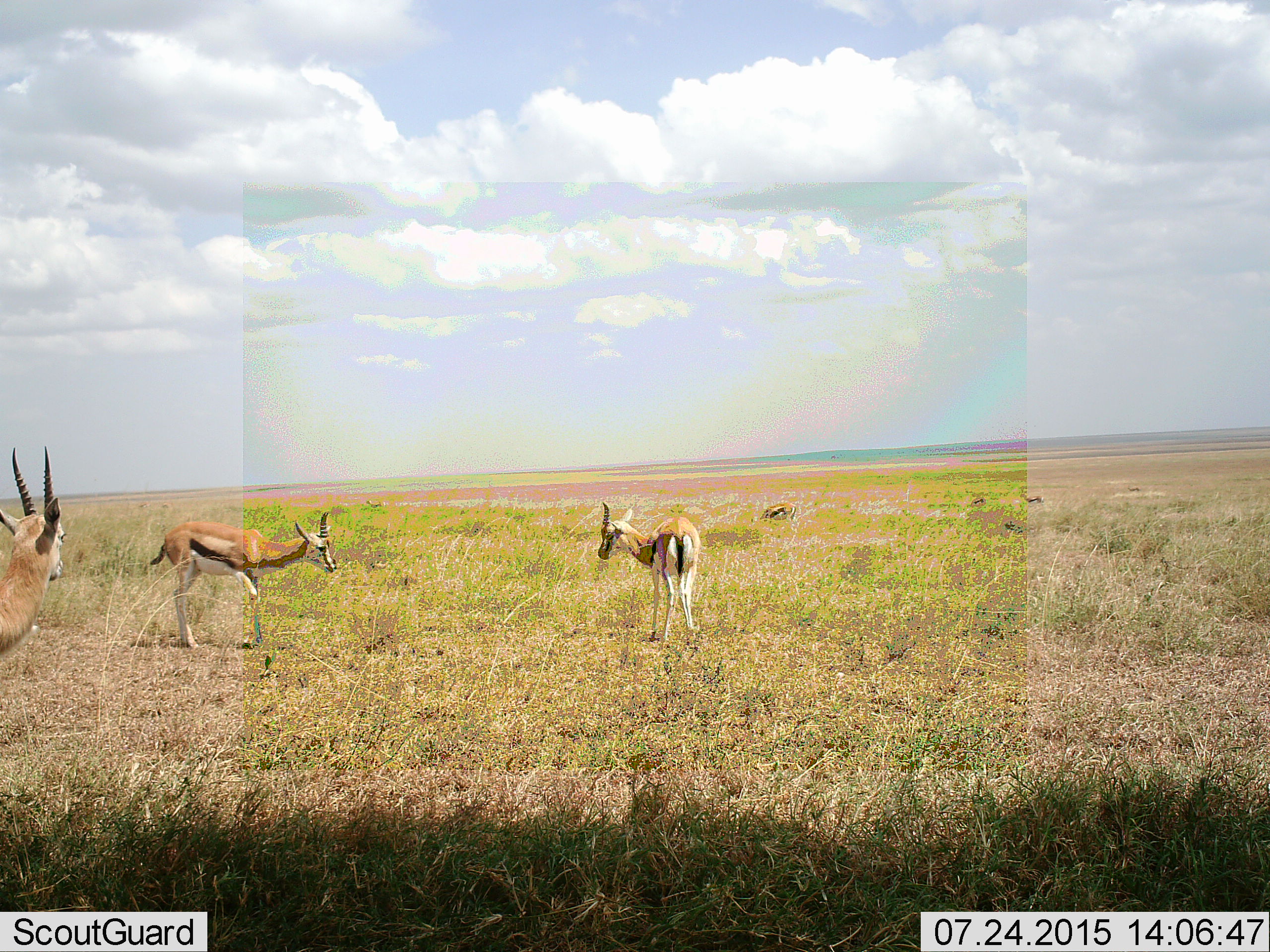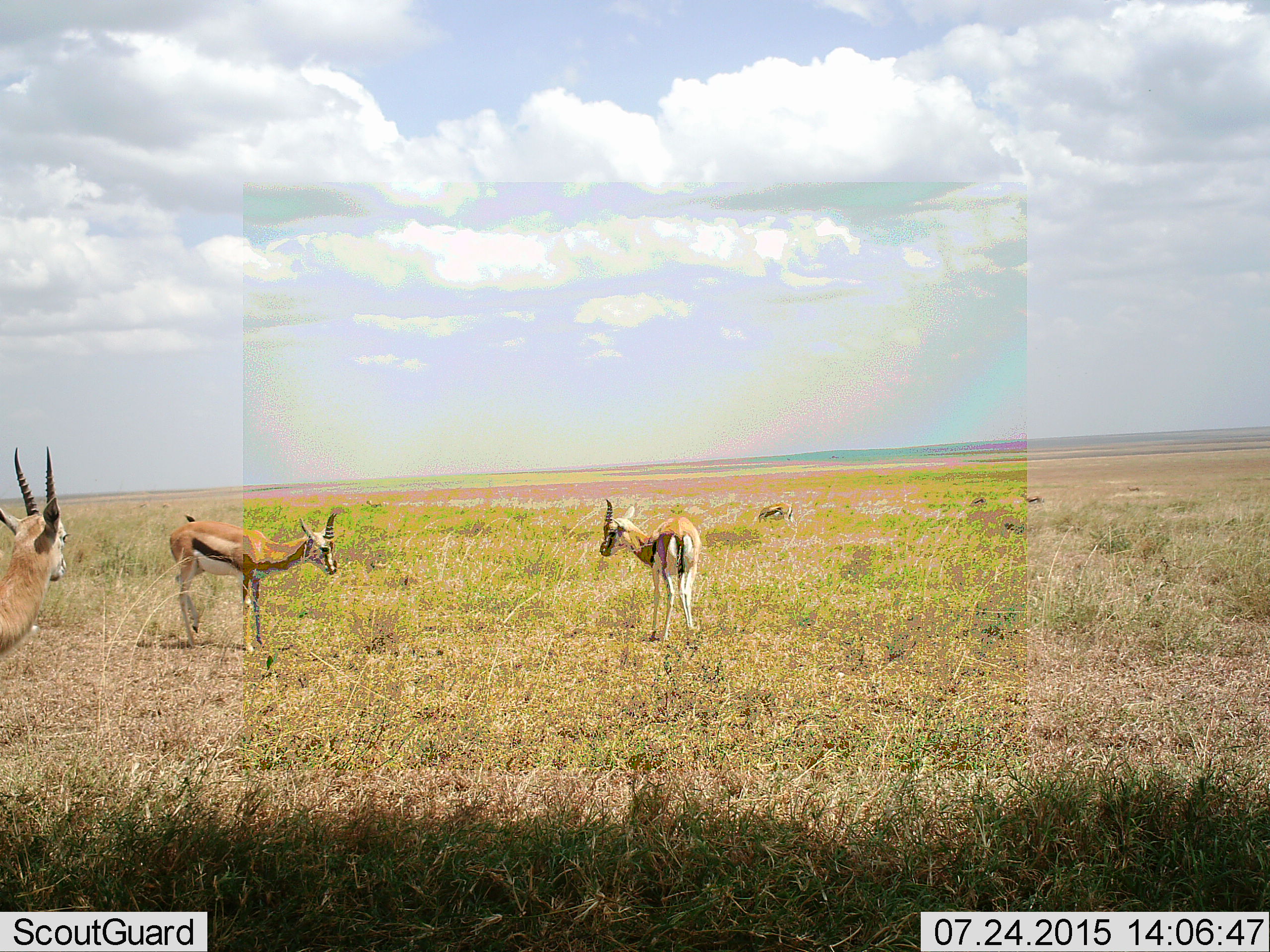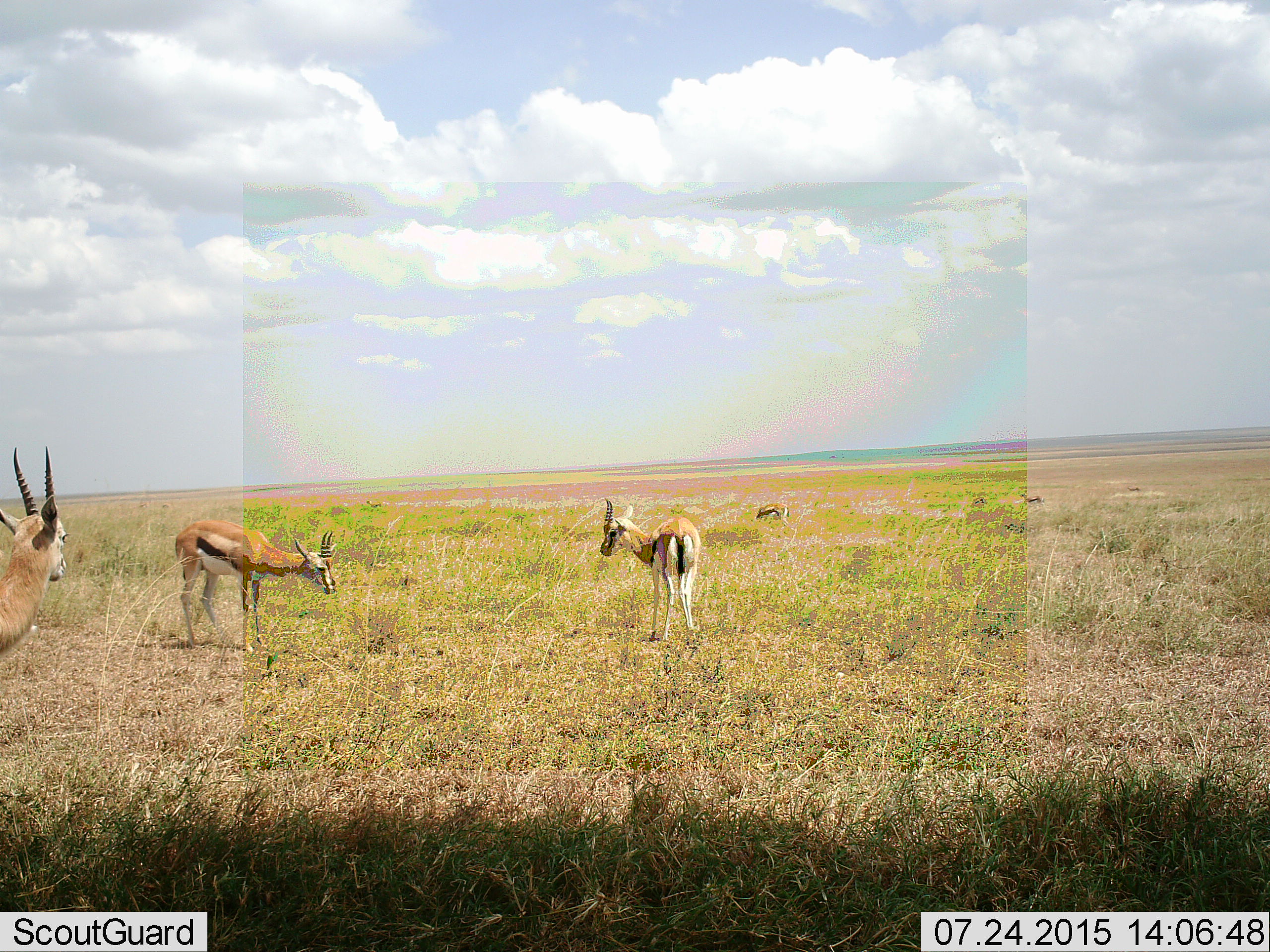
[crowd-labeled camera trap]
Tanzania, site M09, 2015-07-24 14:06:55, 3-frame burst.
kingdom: Animalia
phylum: Chordata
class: Mammalia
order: Artiodactyla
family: Bovidae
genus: Eudorcas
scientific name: Eudorcas thomsonii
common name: thomson's gazelle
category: gazellethomsons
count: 7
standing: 90%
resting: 0%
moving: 30%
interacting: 10%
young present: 10%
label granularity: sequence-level